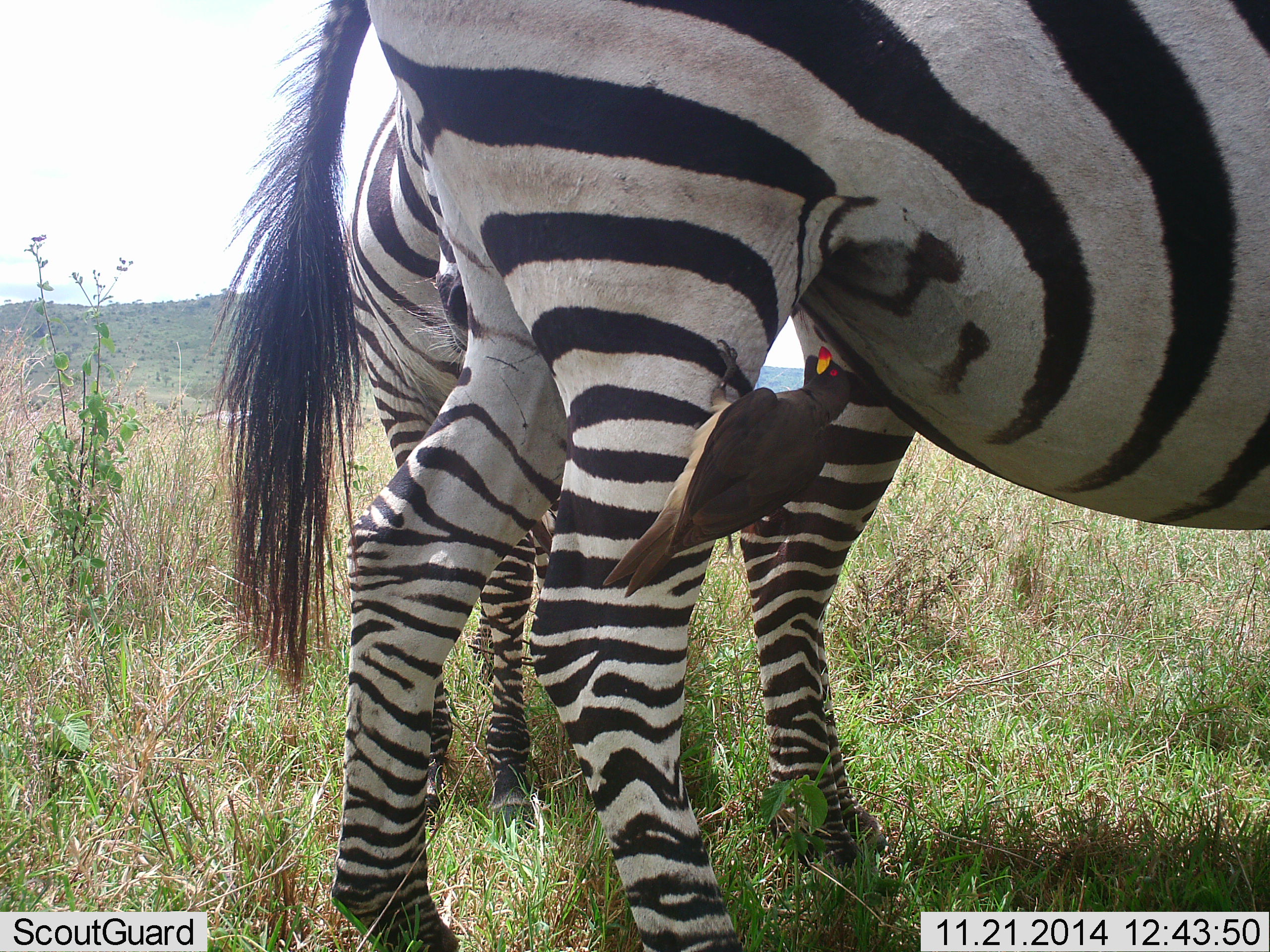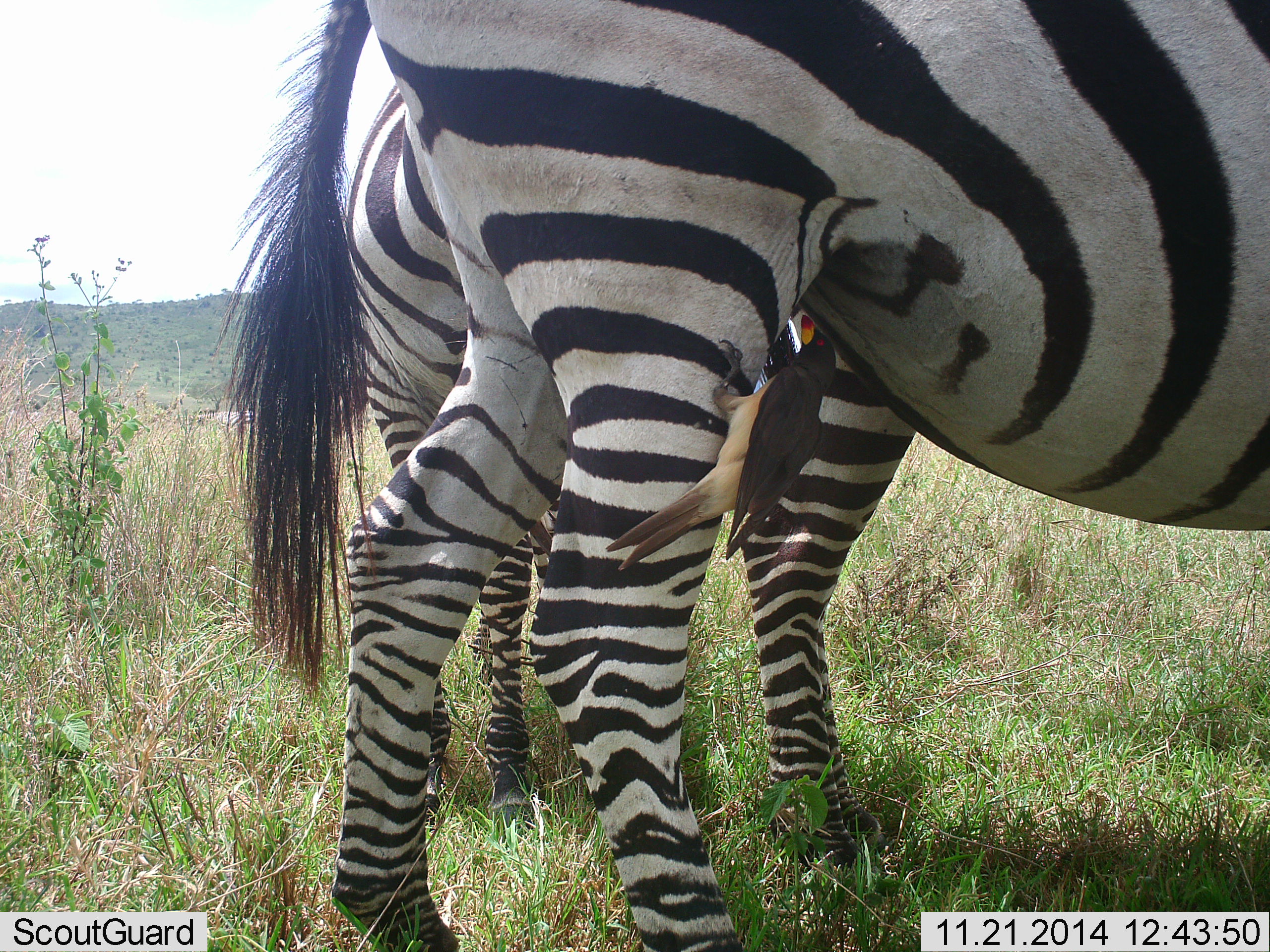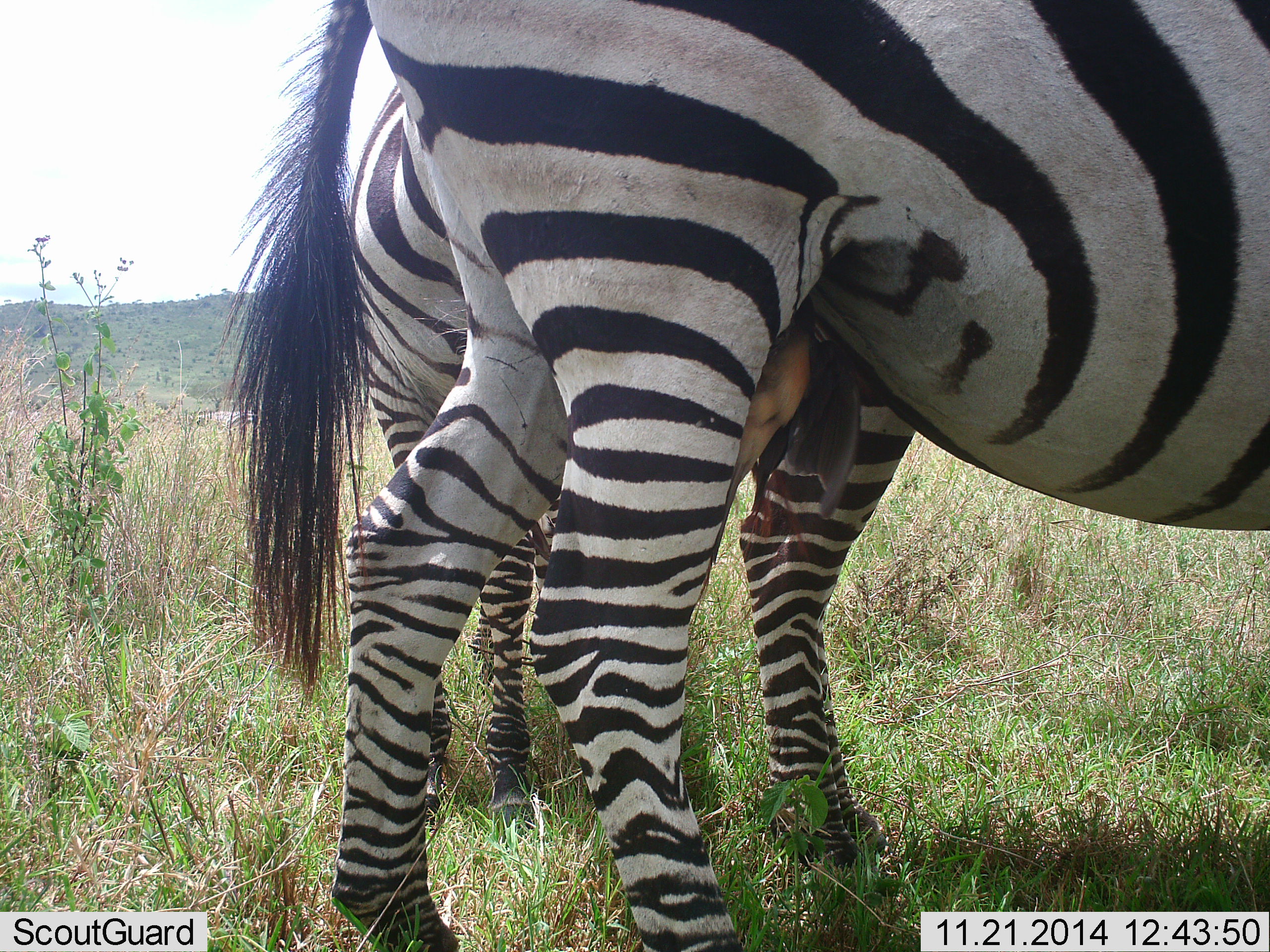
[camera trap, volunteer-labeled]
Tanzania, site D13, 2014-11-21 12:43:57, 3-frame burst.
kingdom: Animalia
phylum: Chordata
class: Aves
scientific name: Aves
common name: bird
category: otherbird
Otherbird (bird) (Aves), count 1. Behavior (volunteer vote fractions): standing 10%, resting 20%, moving 50%, interacting 20%. Young present (vote fraction): 0%. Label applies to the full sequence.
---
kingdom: Animalia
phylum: Chordata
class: Mammalia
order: Perissodactyla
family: Equidae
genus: Equus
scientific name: Equus quagga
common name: plains zebra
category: zebra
Zebra (plains zebra) (Equus quagga), count 2. Behavior (volunteer vote fractions): standing 100%, resting 0%, moving 0%, interacting 8%. Young present (vote fraction): 0%. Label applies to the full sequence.